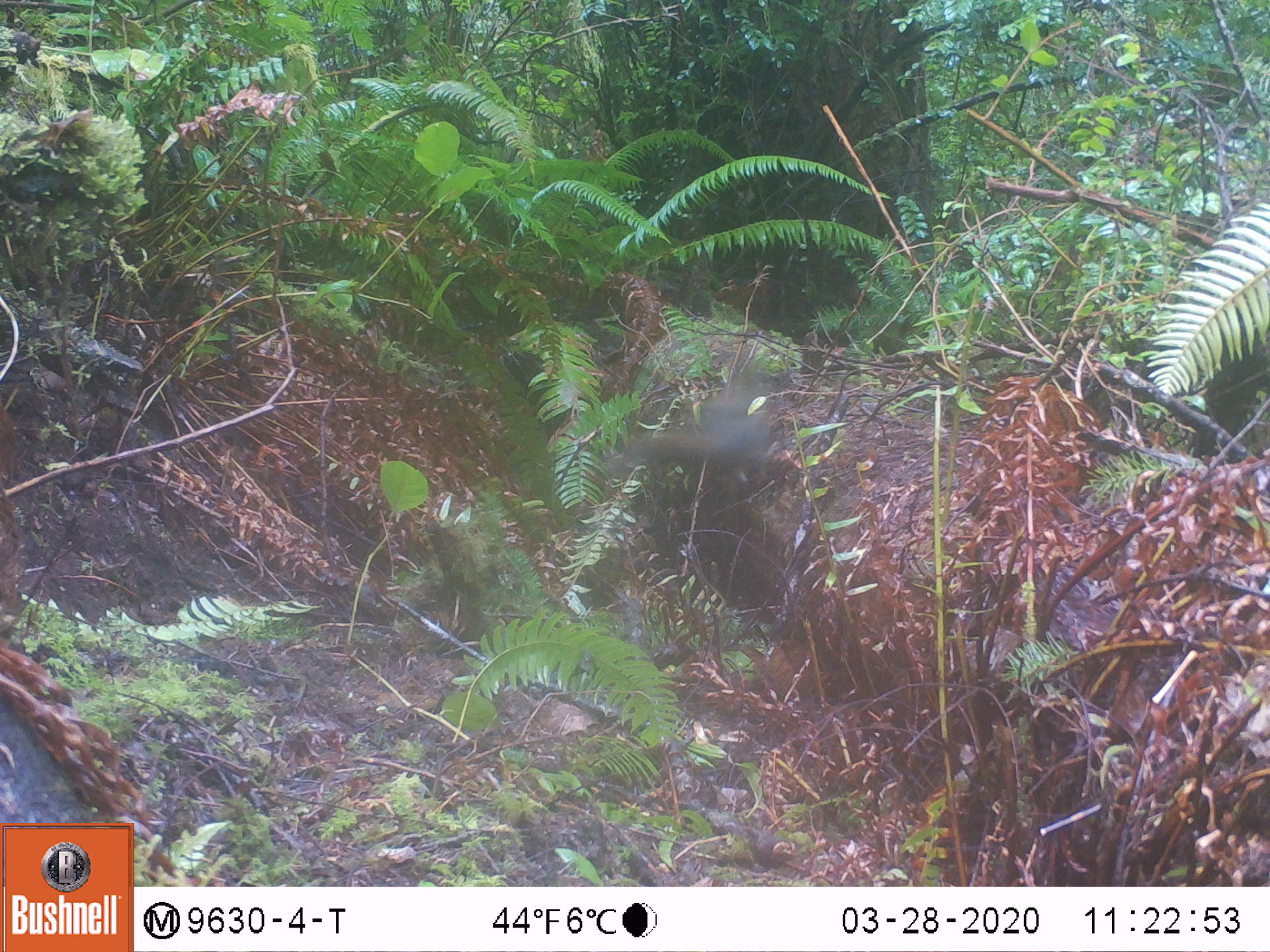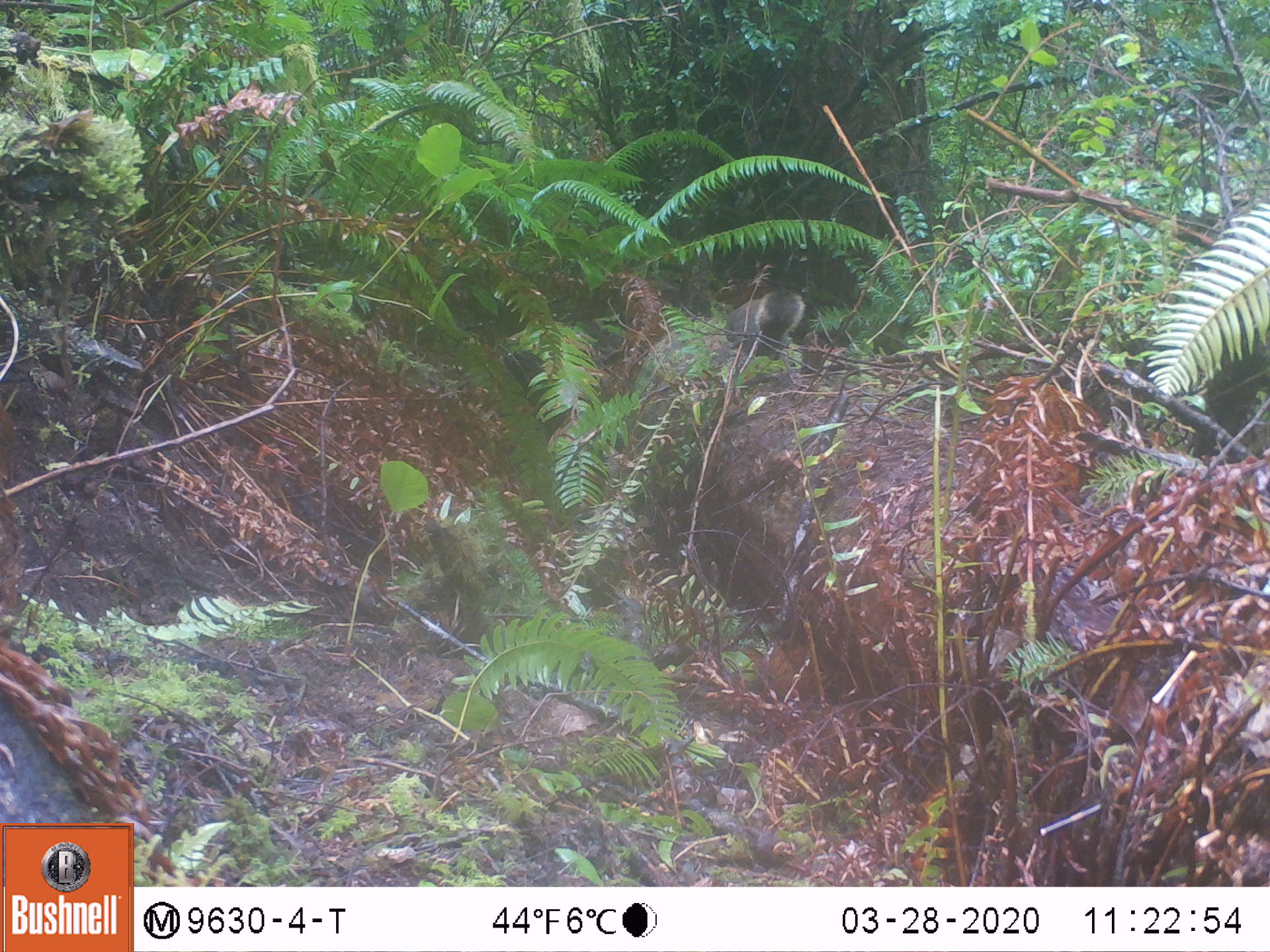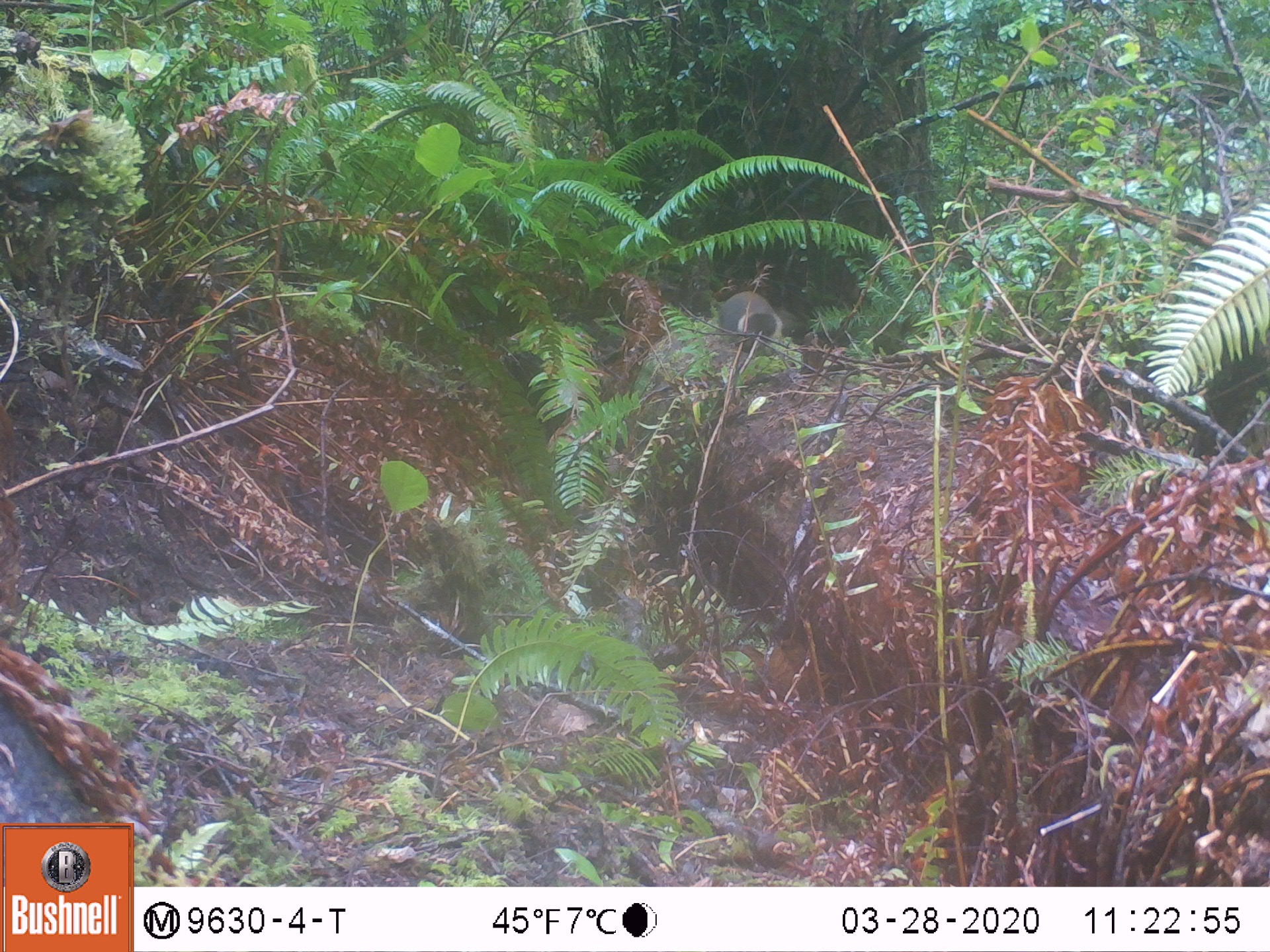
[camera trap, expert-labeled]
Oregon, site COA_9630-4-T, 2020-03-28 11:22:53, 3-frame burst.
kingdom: Animalia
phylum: Chordata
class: Mammalia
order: Rodentia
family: Sciuridae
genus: Tamiasciurus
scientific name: Tamiasciurus douglasii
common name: douglas squirrel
Douglas squirrel (Tamiasciurus douglasii).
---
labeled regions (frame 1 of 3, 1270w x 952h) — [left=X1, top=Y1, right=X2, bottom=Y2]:
douglas squirrel: [left=611, top=377, right=776, bottom=479]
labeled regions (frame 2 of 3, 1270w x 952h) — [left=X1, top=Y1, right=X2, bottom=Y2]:
douglas squirrel: [left=715, top=288, right=806, bottom=357]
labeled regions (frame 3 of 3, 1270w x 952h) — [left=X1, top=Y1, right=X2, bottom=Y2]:
douglas squirrel: [left=709, top=284, right=794, bottom=360]